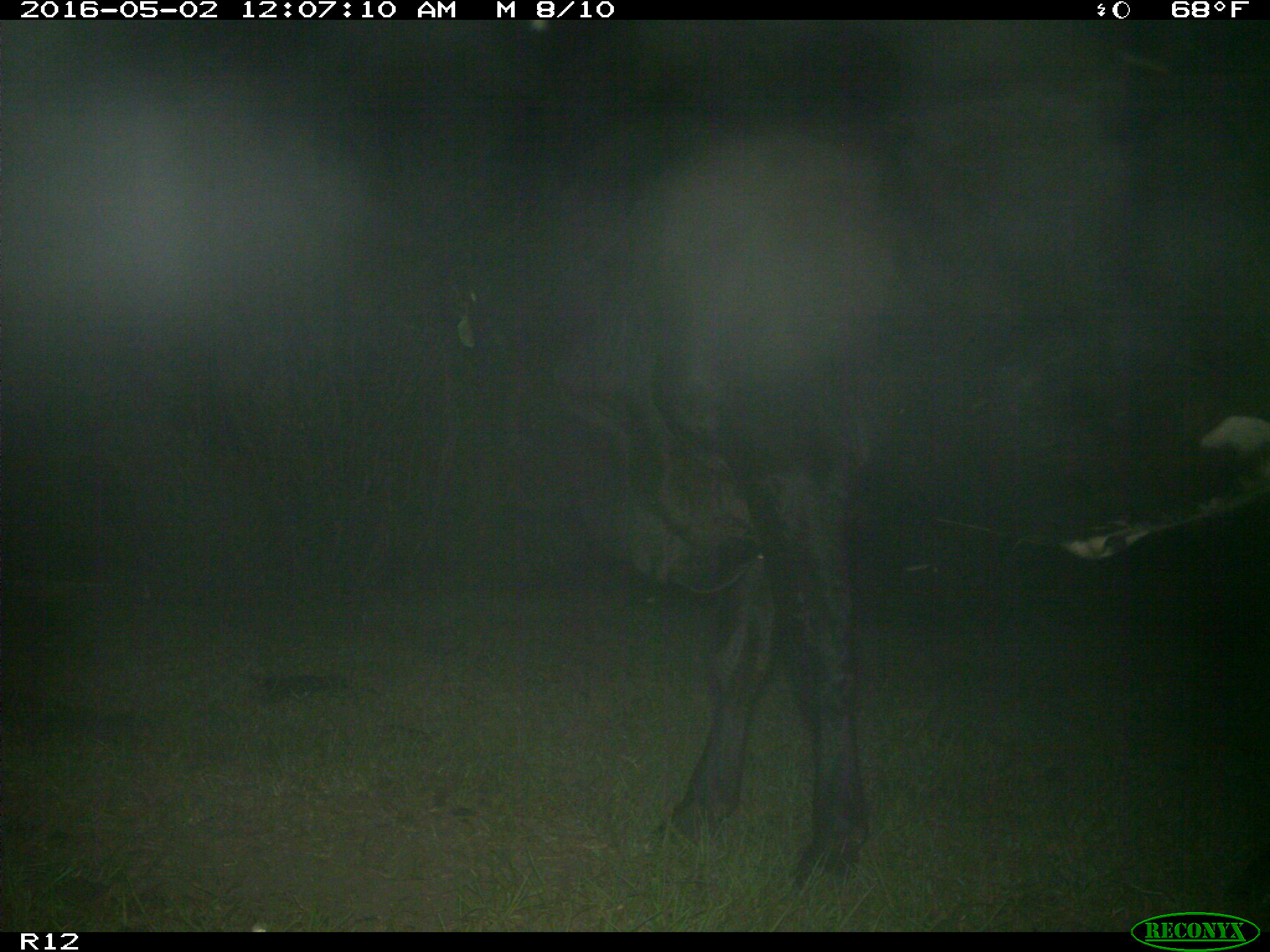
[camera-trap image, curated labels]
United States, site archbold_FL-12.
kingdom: Animalia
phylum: Chordata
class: Mammalia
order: Artiodactyla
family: Bovidae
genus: Bos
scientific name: Bos taurus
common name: domestic cow